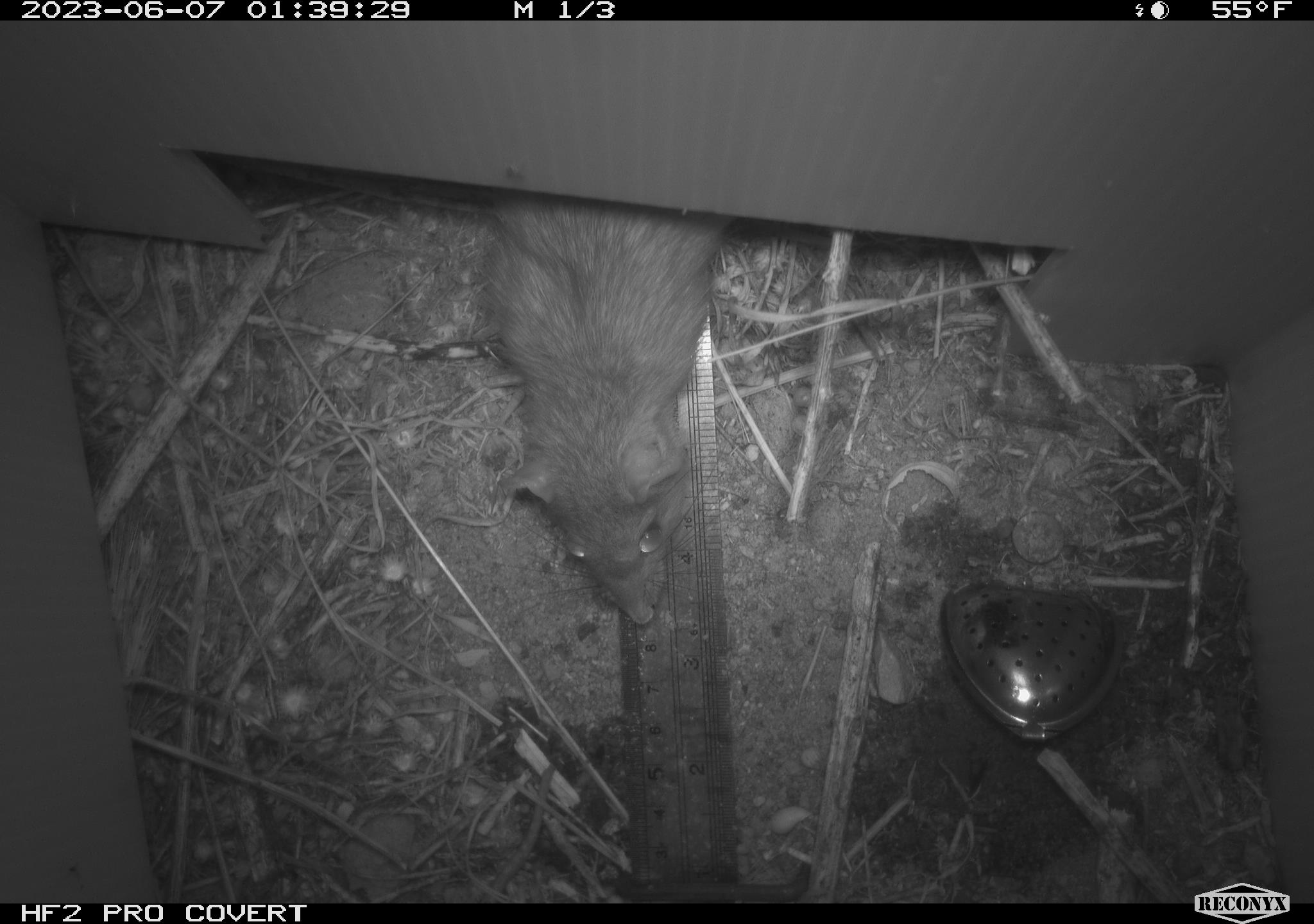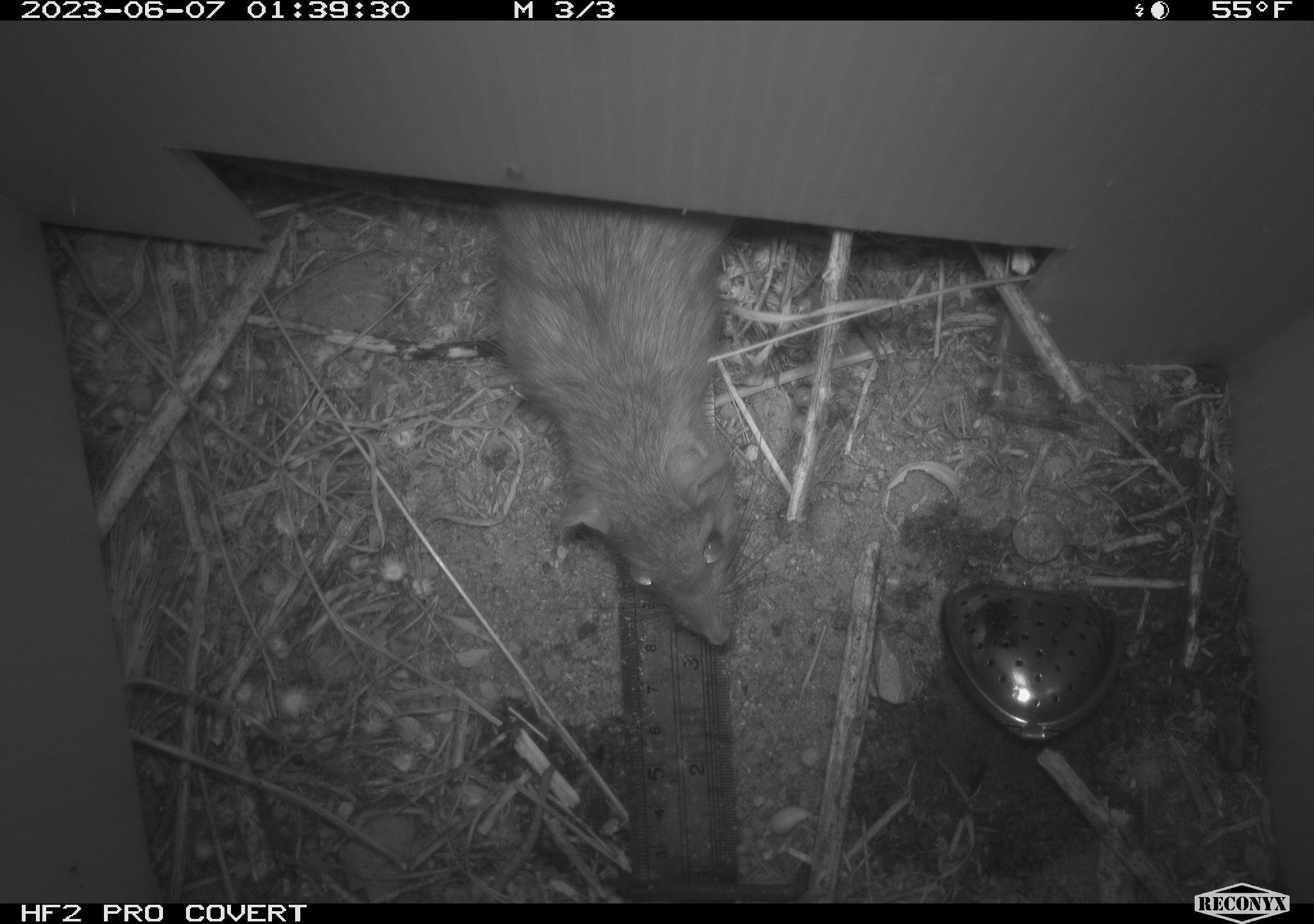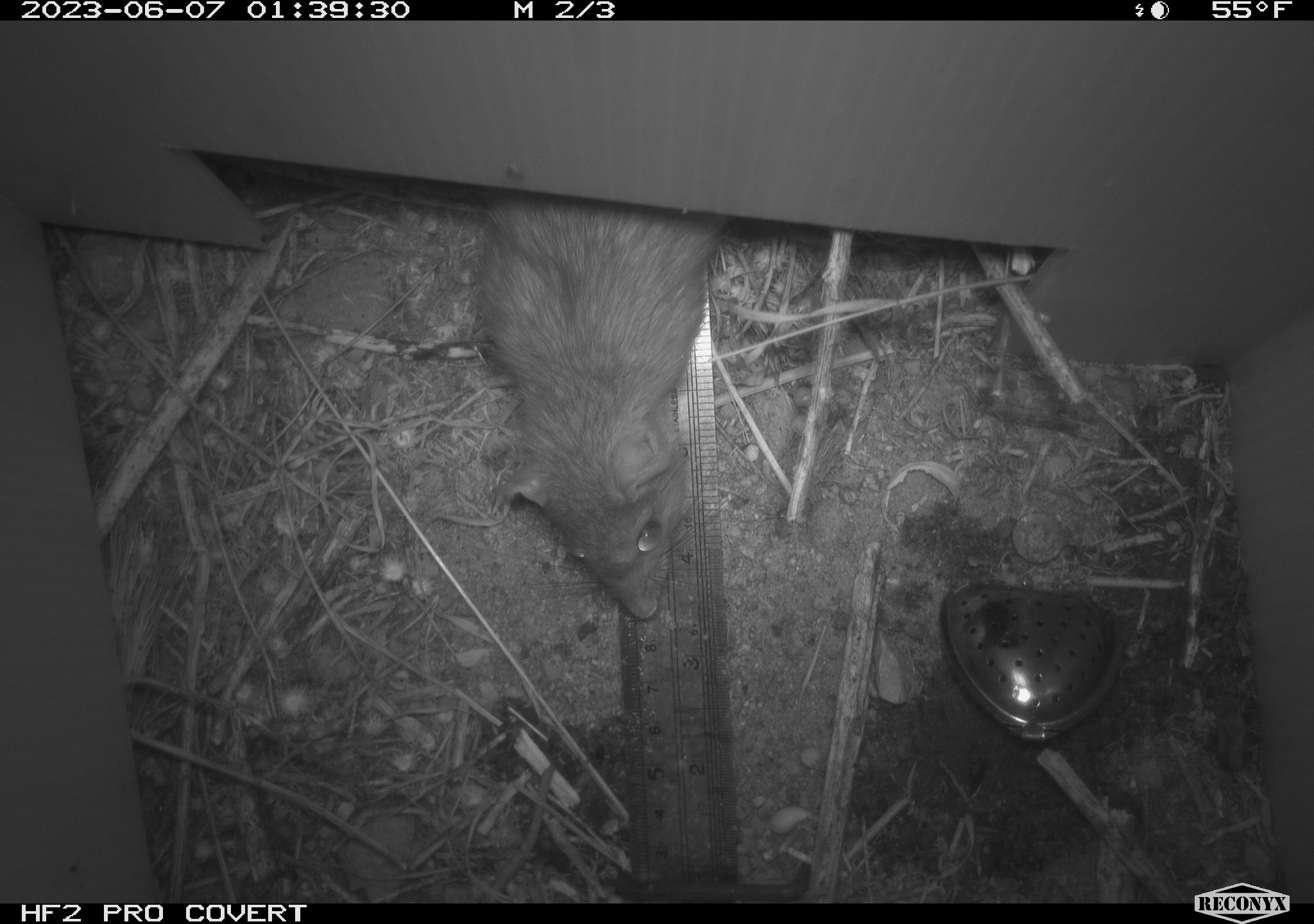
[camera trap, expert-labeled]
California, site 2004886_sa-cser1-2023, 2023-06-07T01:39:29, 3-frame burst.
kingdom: Animalia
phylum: Chordata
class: Mammalia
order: Rodentia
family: Muridae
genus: Rattus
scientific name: Rattus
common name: rat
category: rattus species